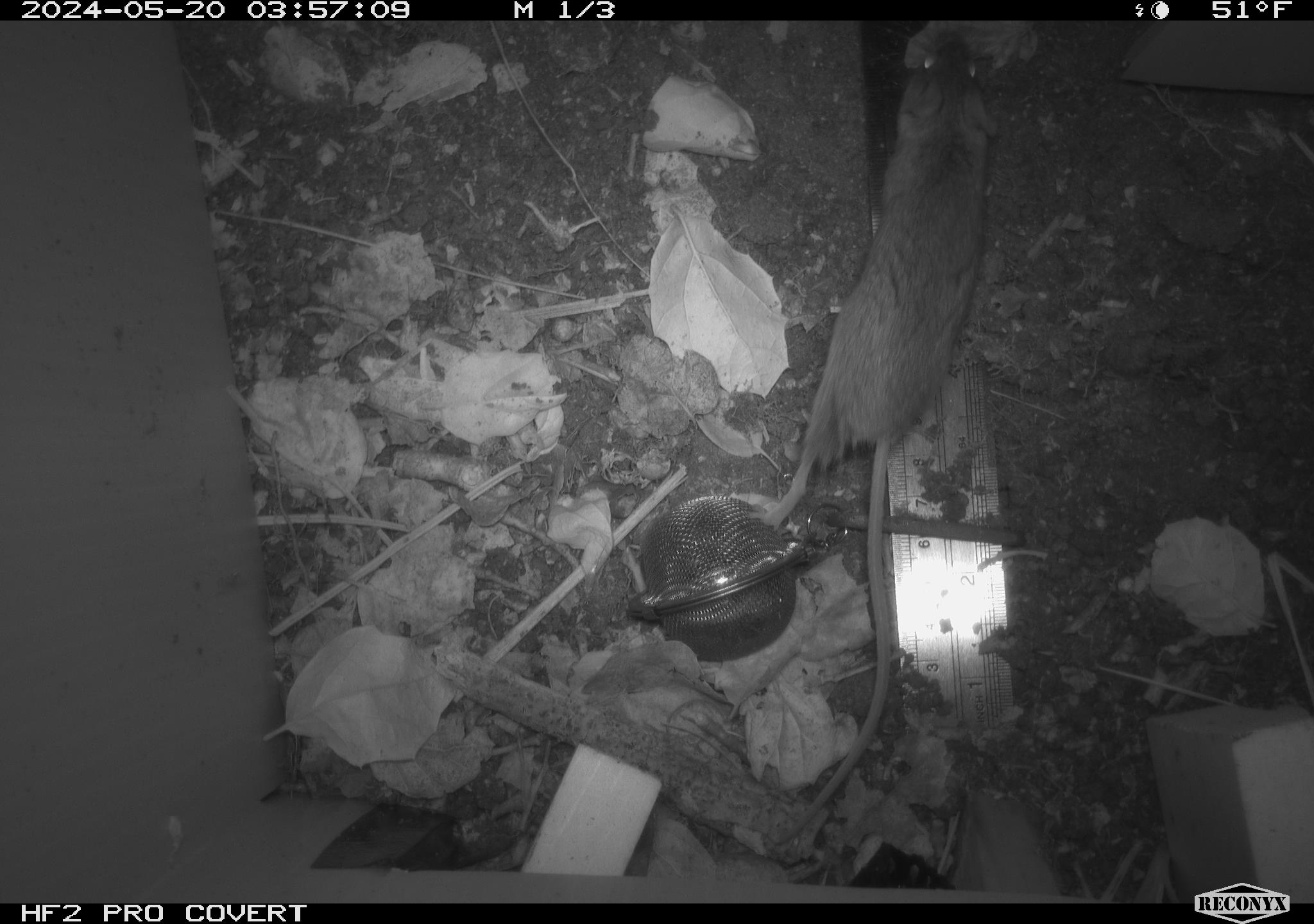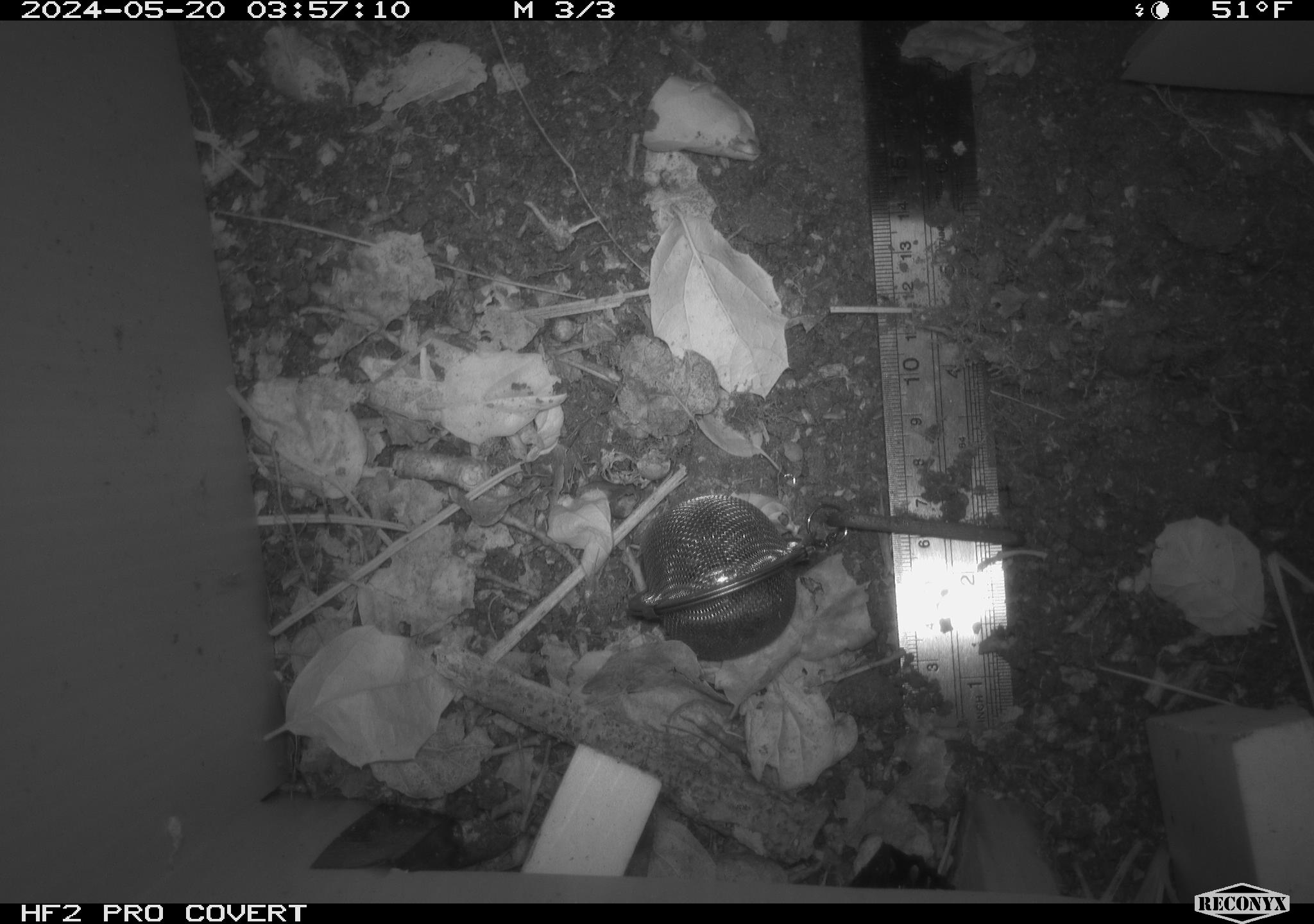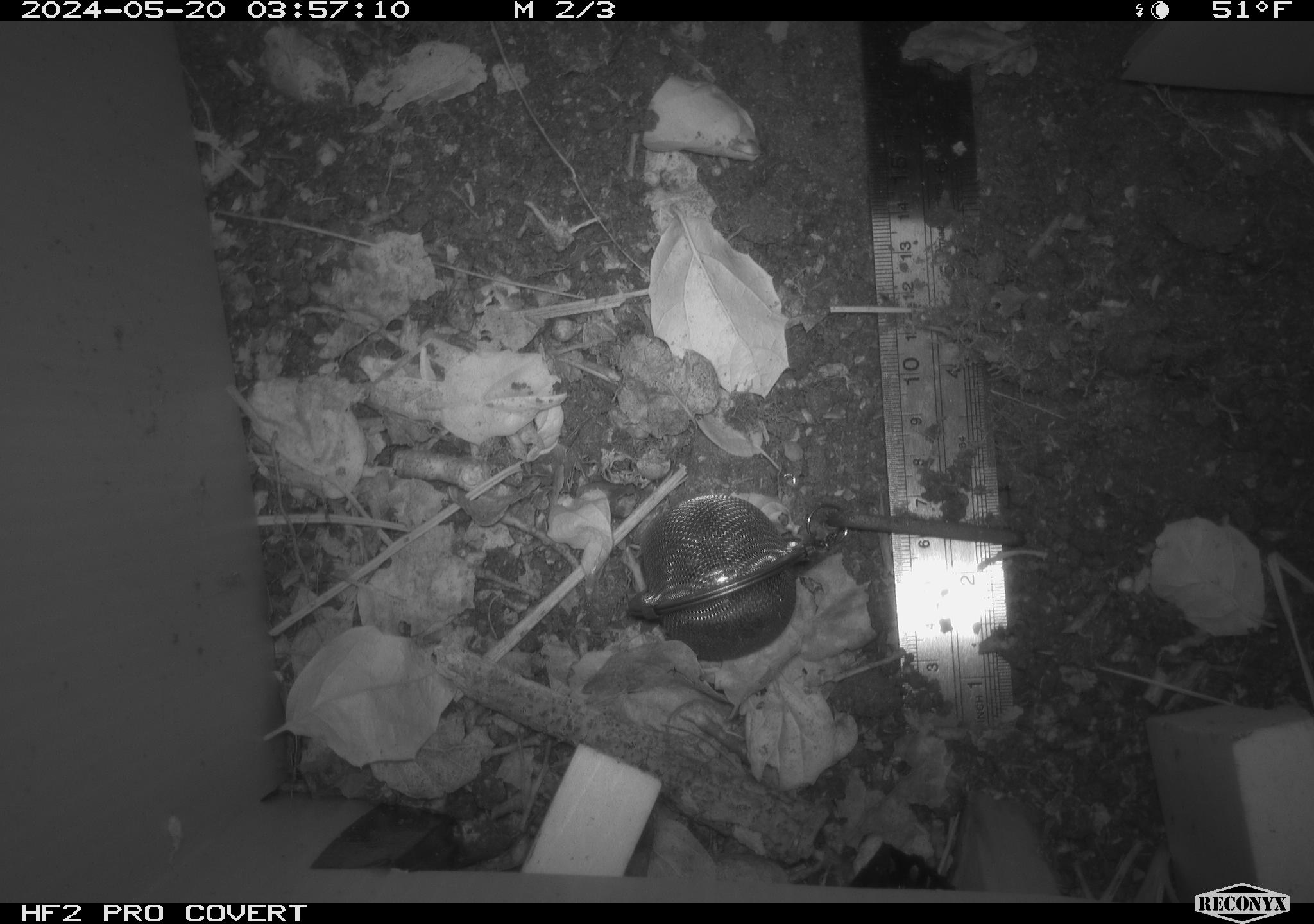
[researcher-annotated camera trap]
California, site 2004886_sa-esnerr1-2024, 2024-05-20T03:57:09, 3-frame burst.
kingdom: Animalia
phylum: Chordata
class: Mammalia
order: Rodentia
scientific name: Rodentia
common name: rodent